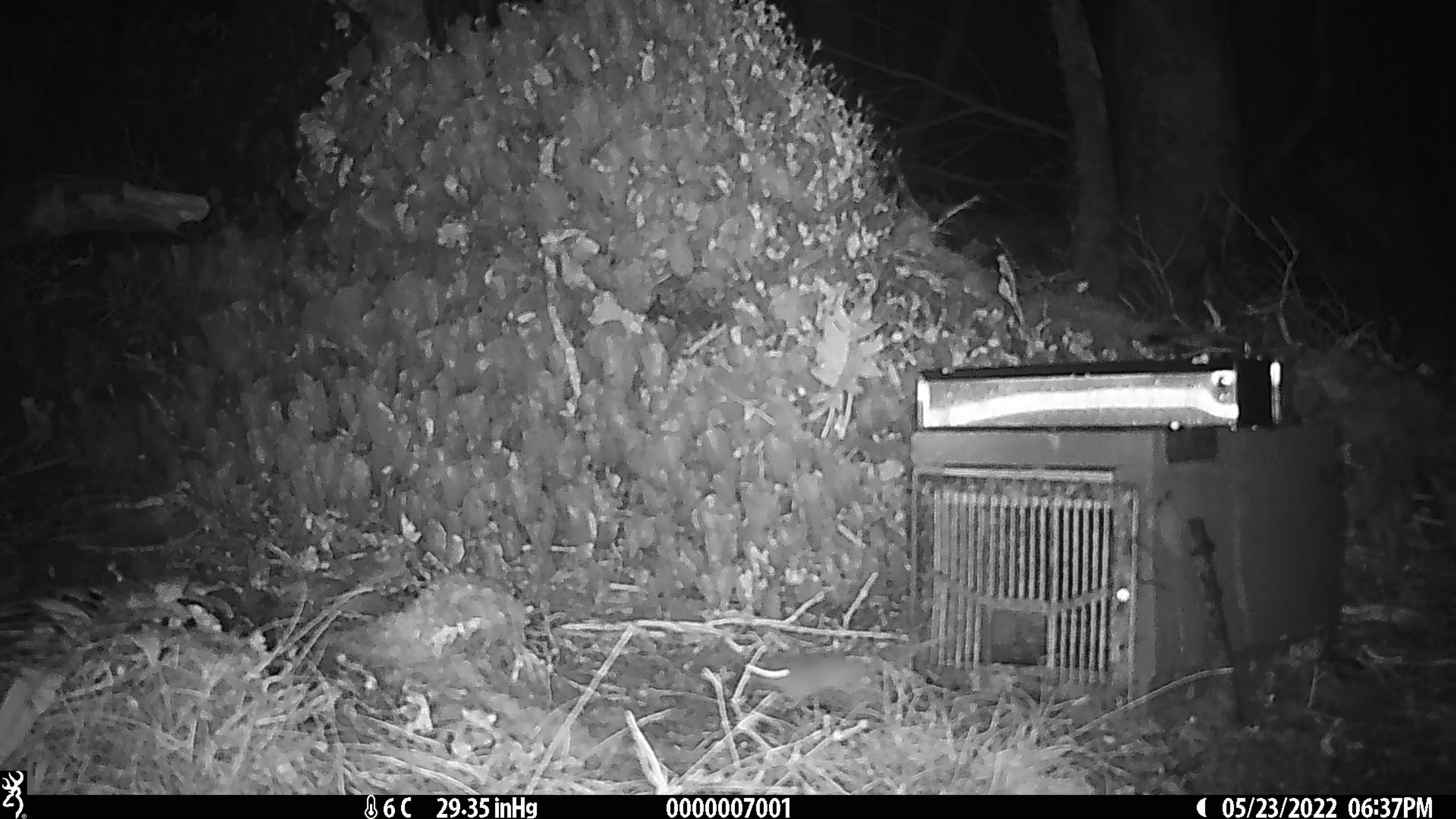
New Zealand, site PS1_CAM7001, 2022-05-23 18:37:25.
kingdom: Animalia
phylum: Chordata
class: Mammalia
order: Rodentia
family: Muridae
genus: Mus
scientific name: Mus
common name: mouse